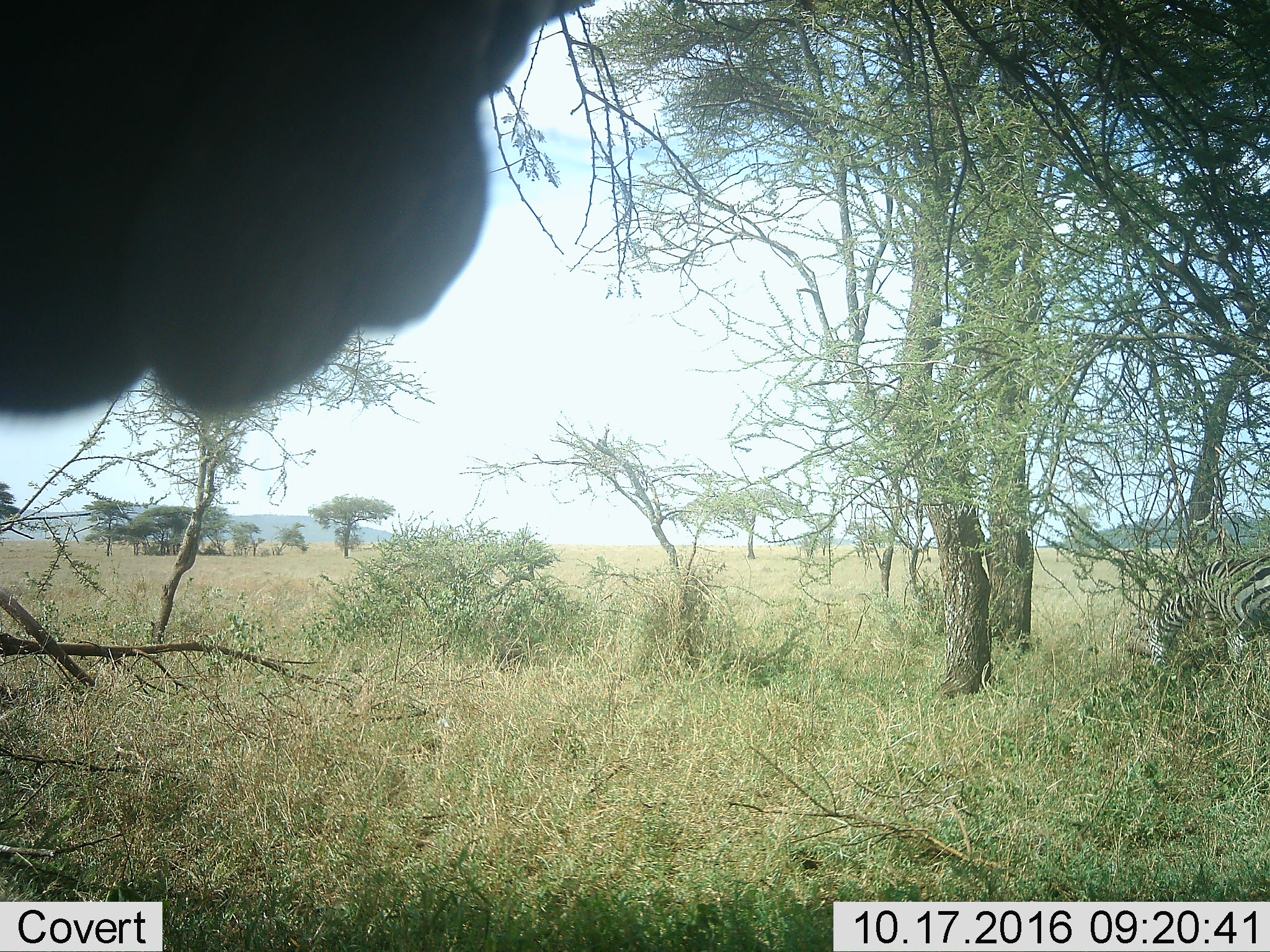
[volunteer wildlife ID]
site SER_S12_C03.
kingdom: Animalia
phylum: Chordata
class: Mammalia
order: Perissodactyla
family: Equidae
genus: Equus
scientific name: Equus quagga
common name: plains zebra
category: zebraplains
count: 3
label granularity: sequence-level